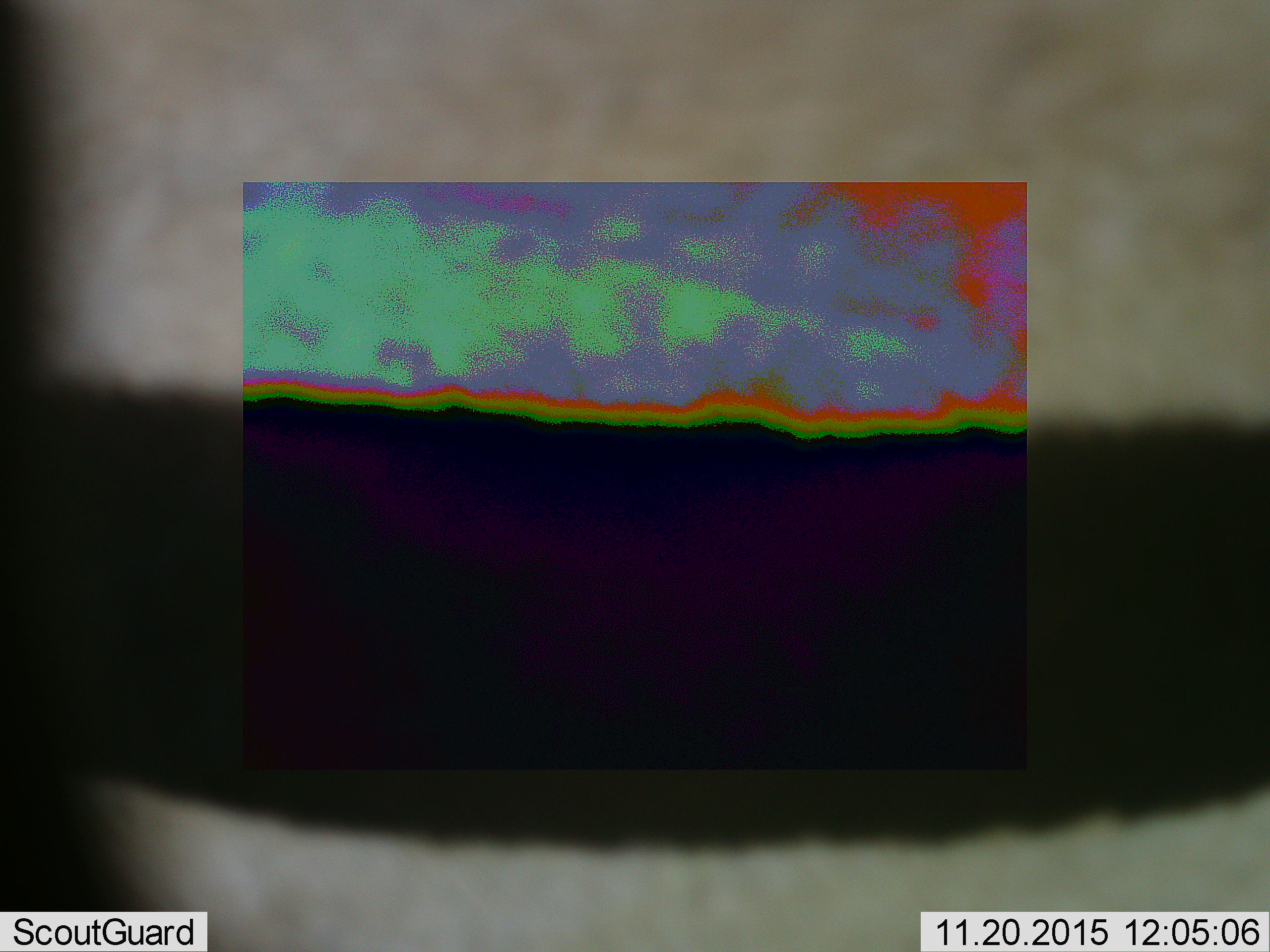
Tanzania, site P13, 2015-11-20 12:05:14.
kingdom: Animalia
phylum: Chordata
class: Mammalia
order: Perissodactyla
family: Equidae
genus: Equus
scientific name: Equus quagga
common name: plains zebra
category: zebra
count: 4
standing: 86%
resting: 0%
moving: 29%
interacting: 57%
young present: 29%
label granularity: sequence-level